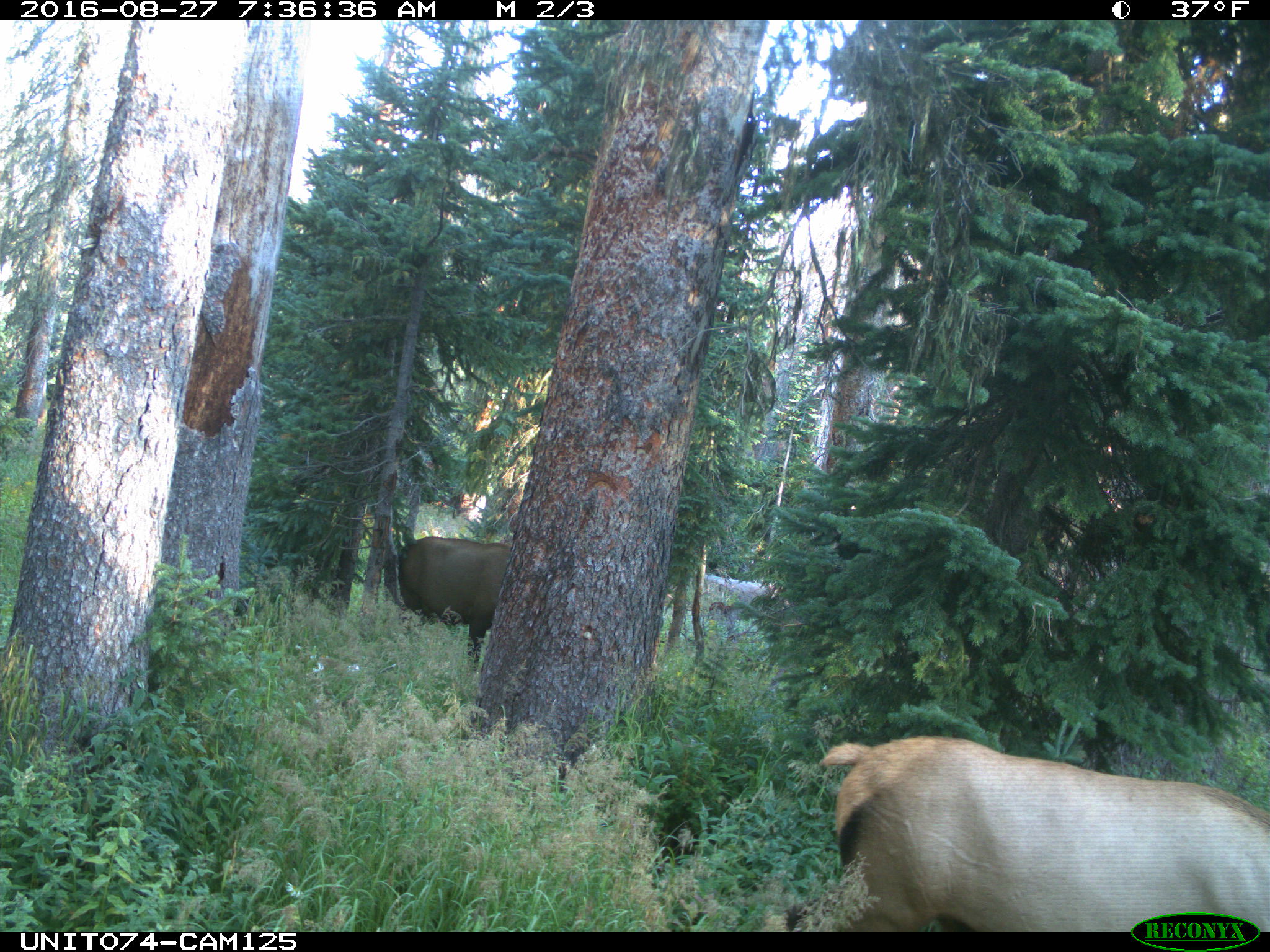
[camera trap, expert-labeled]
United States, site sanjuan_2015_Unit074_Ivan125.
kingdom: Animalia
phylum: Chordata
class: Mammalia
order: Artiodactyla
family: Cervidae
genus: Cervus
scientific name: Cervus elaphus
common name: red deer